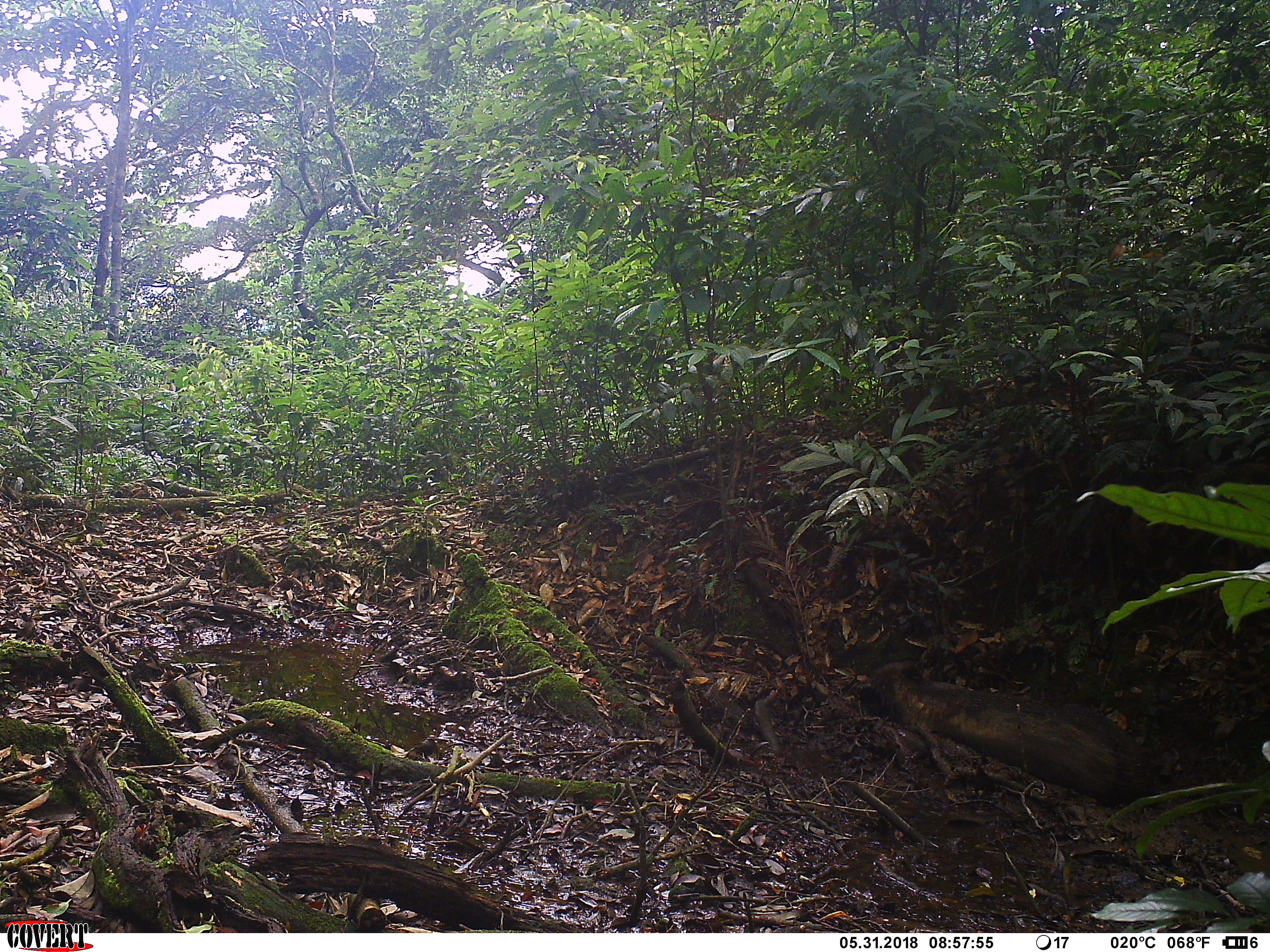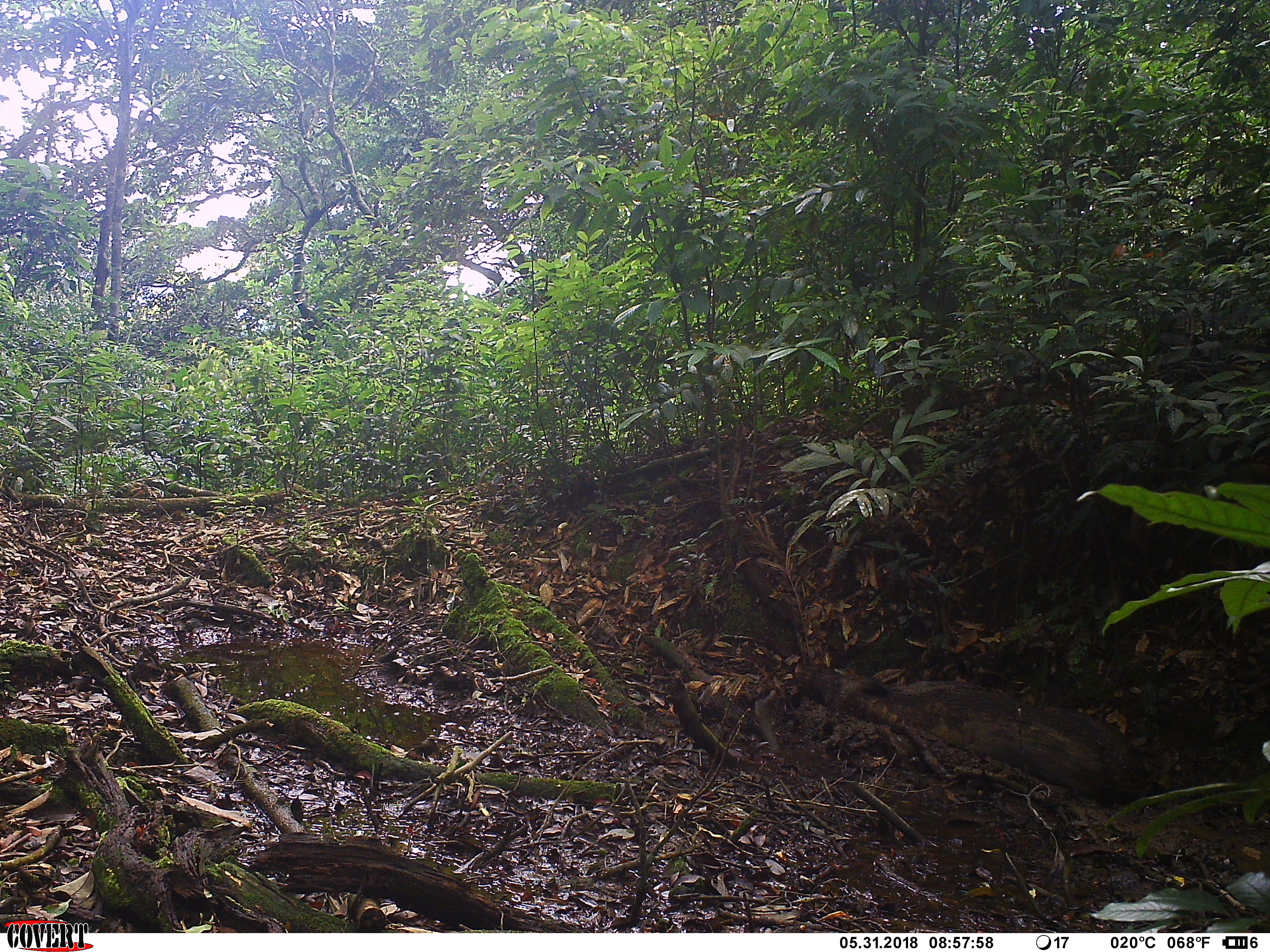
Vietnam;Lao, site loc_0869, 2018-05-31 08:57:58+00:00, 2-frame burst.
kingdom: Animalia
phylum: Chordata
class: Mammalia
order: Artiodactyla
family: Suidae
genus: Sus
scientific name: Sus scrofa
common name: eurasian wild pig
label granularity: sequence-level